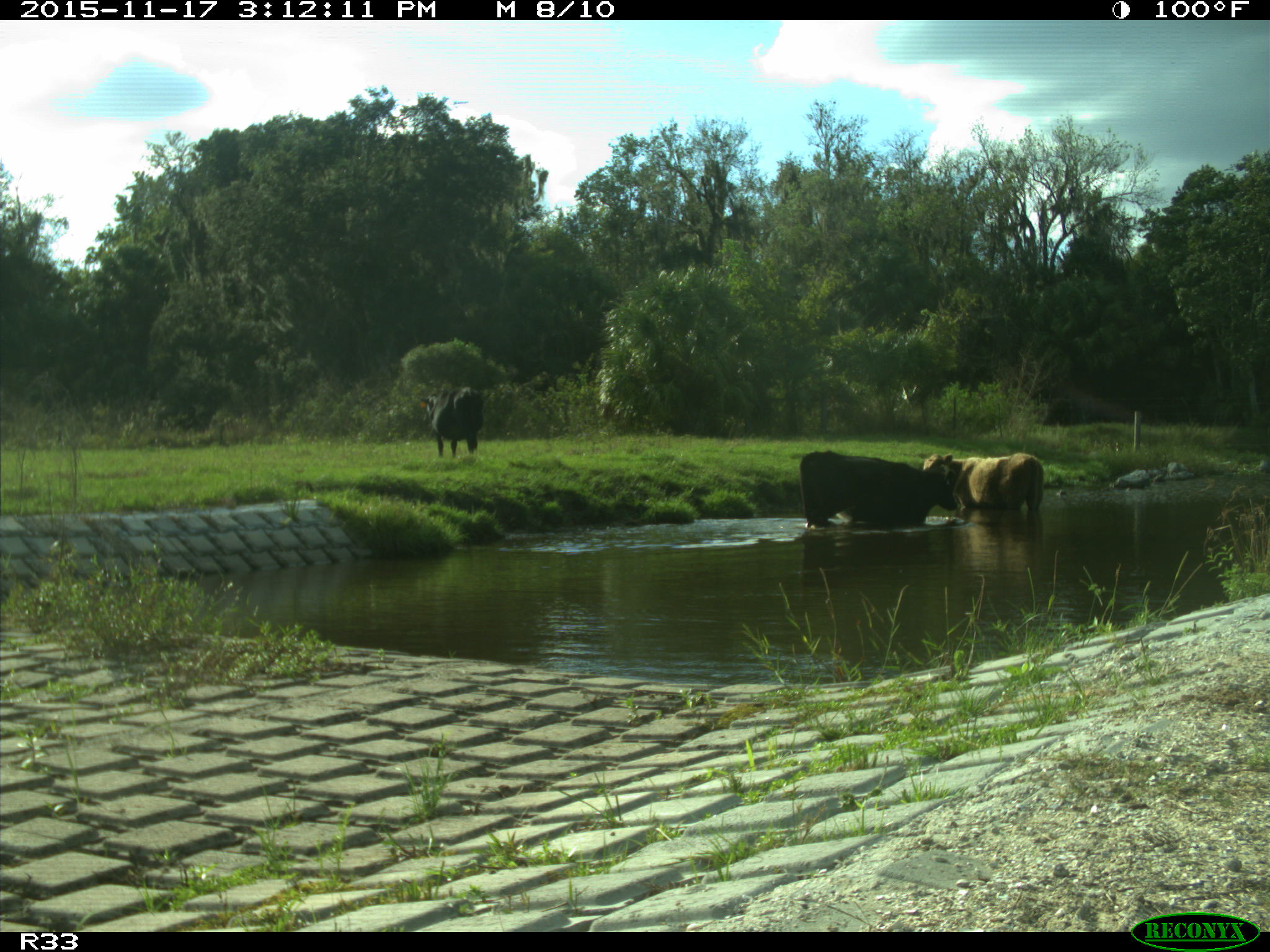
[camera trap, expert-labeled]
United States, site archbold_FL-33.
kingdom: Animalia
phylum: Chordata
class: Mammalia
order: Artiodactyla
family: Bovidae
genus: Bos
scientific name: Bos taurus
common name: domestic cow